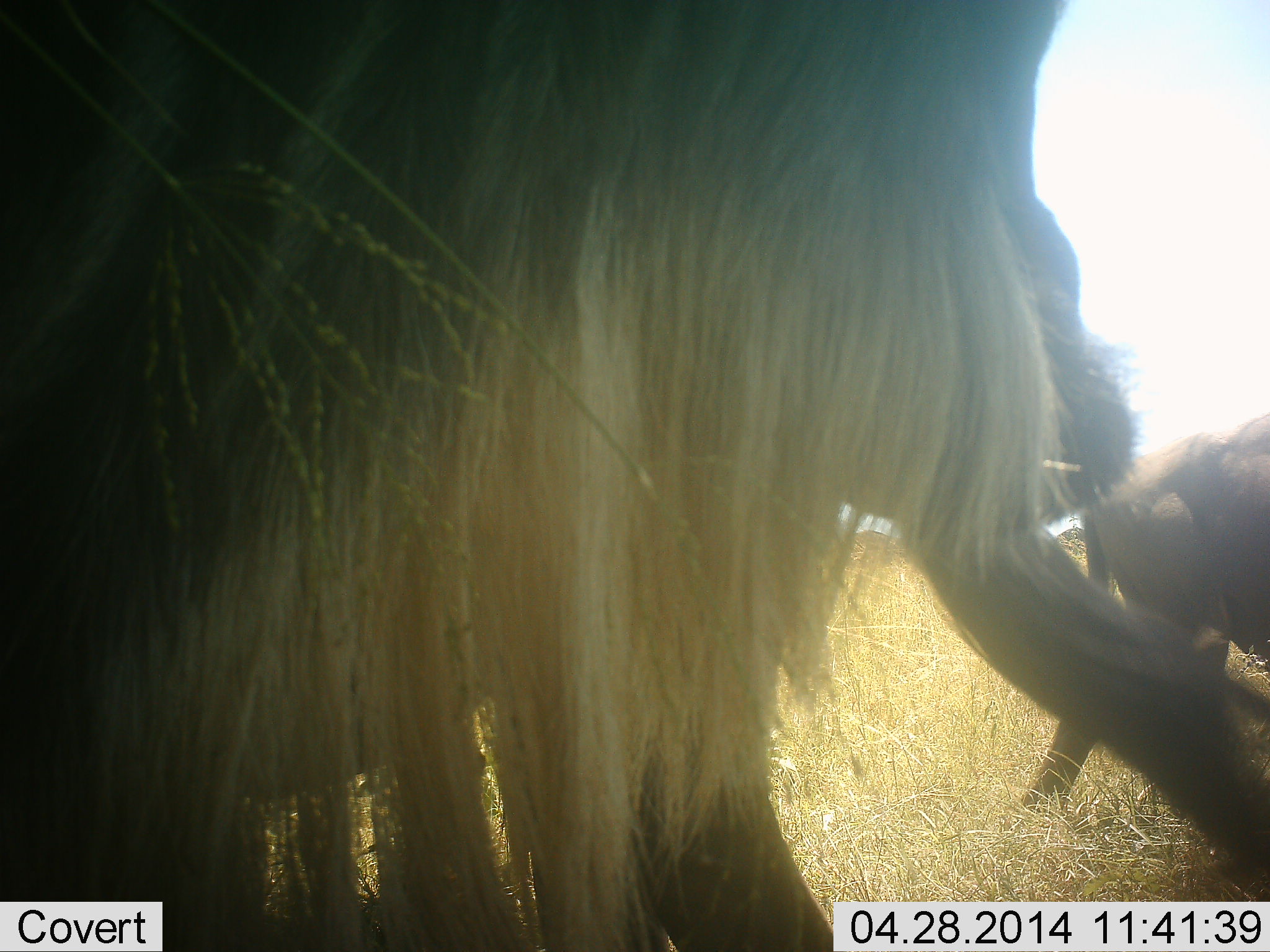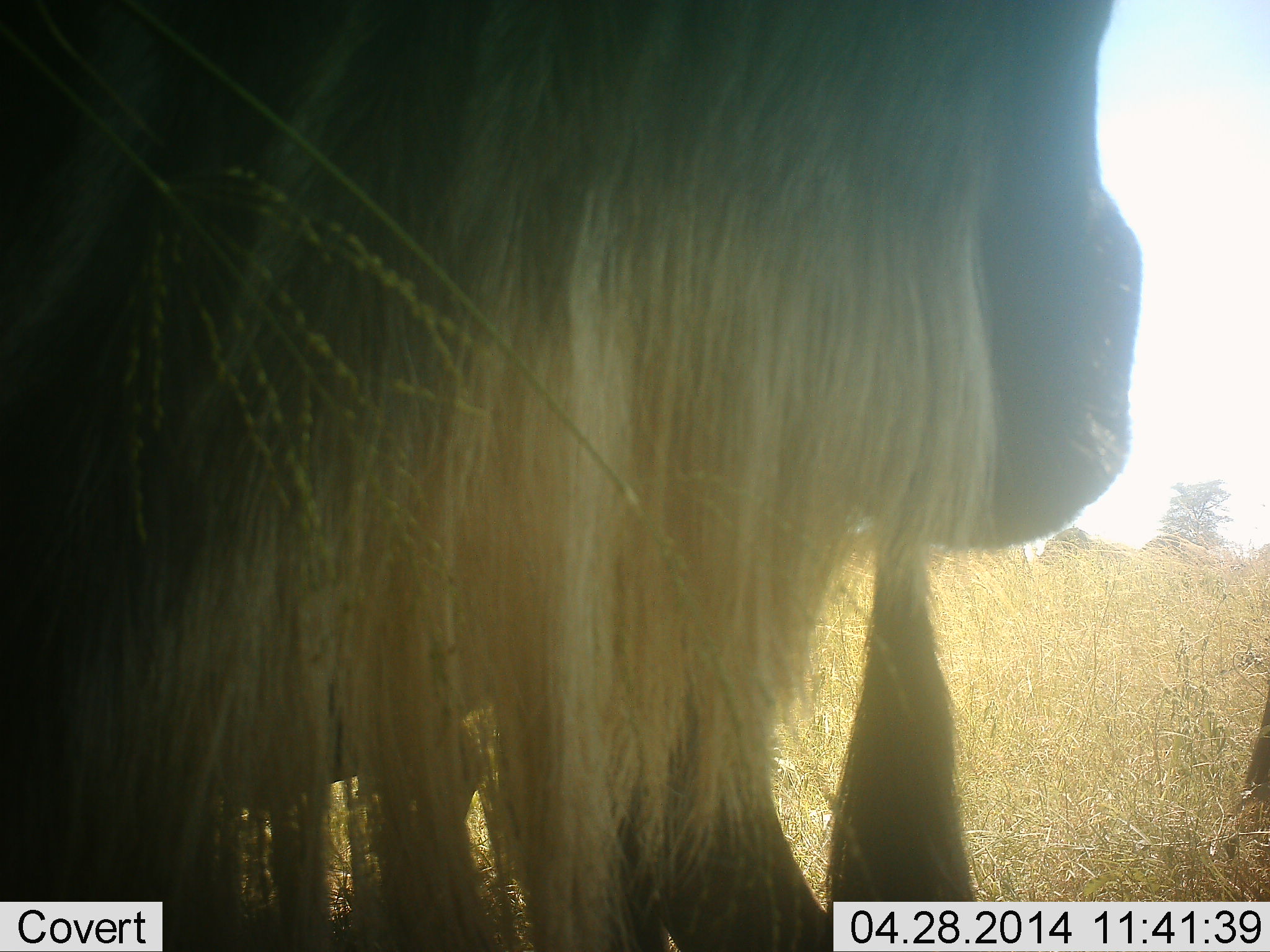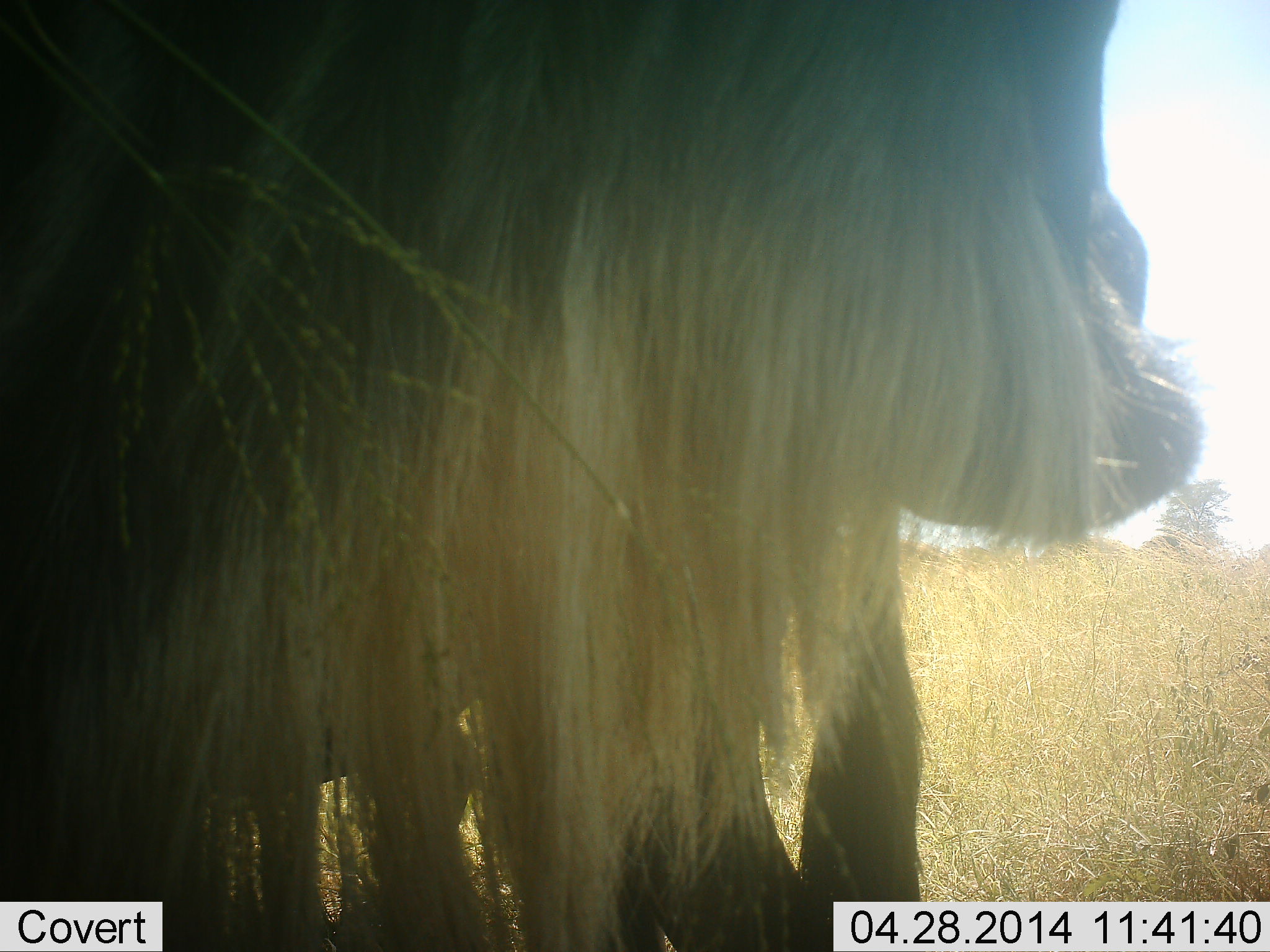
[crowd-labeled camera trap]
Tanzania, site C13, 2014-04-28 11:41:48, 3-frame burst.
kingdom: Animalia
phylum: Chordata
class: Mammalia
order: Artiodactyla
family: Bovidae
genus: Connochaetes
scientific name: Connochaetes taurinus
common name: blue wildebeest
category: wildebeest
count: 2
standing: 80%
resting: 0%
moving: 30%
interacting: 0%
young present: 0%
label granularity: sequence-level